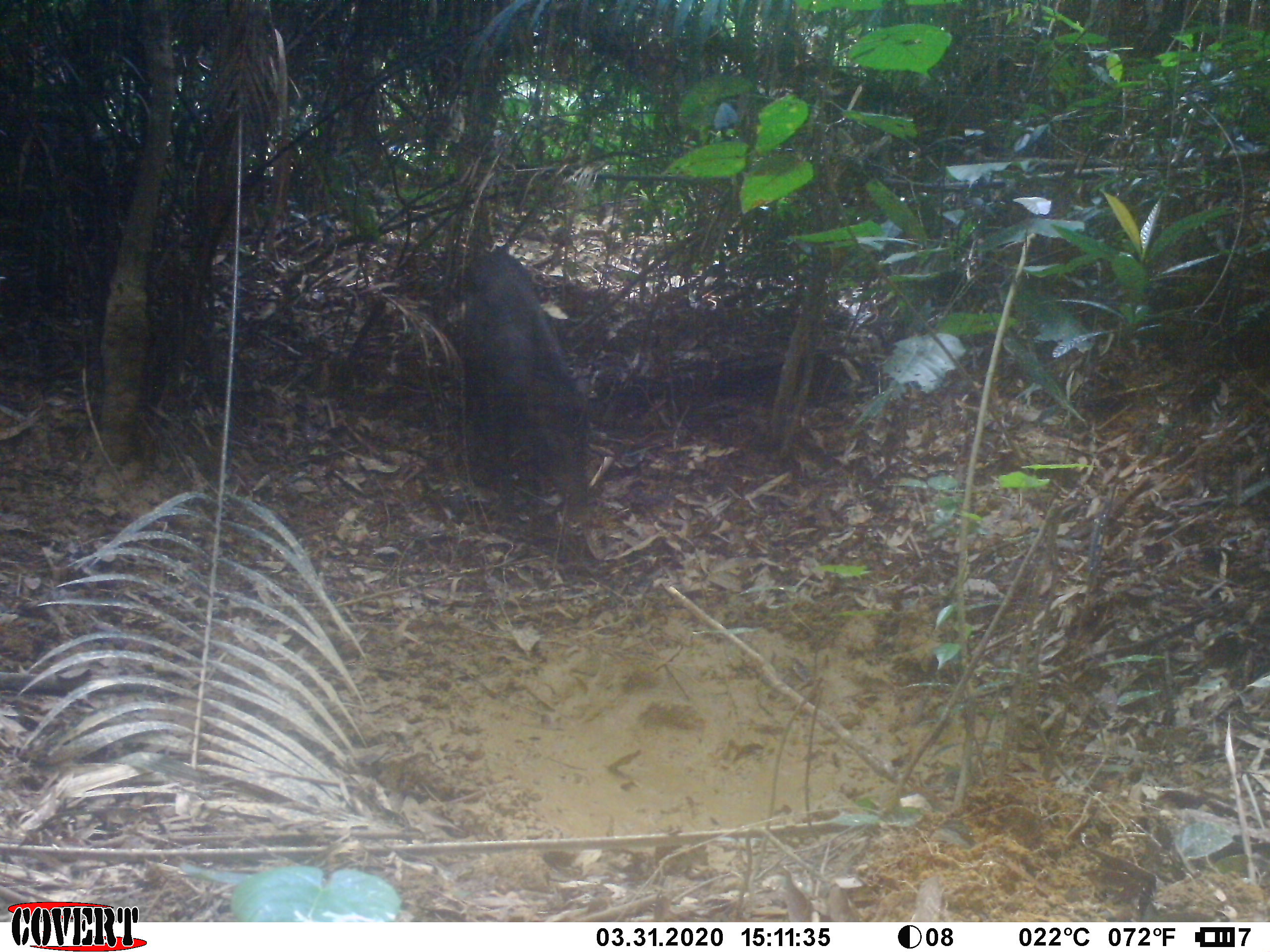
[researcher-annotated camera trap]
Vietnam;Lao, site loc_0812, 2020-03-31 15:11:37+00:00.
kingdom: Animalia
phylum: Chordata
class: Mammalia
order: Artiodactyla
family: Suidae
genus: Sus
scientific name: Sus scrofa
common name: eurasian wild pig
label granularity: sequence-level